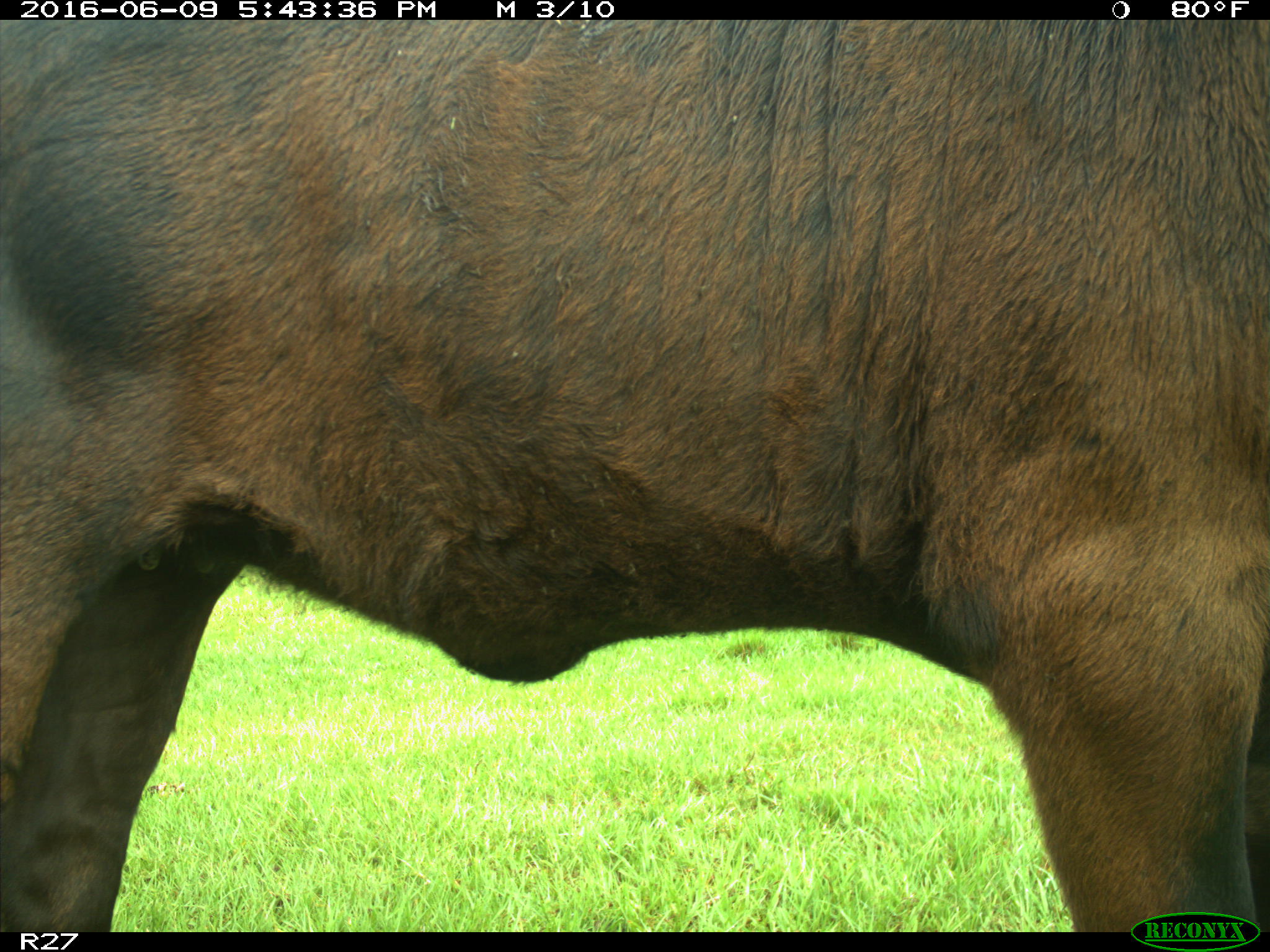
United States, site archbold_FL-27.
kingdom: Animalia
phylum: Chordata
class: Mammalia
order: Artiodactyla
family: Bovidae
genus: Bos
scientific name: Bos taurus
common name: domestic cow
Bos taurus (domestic cow).